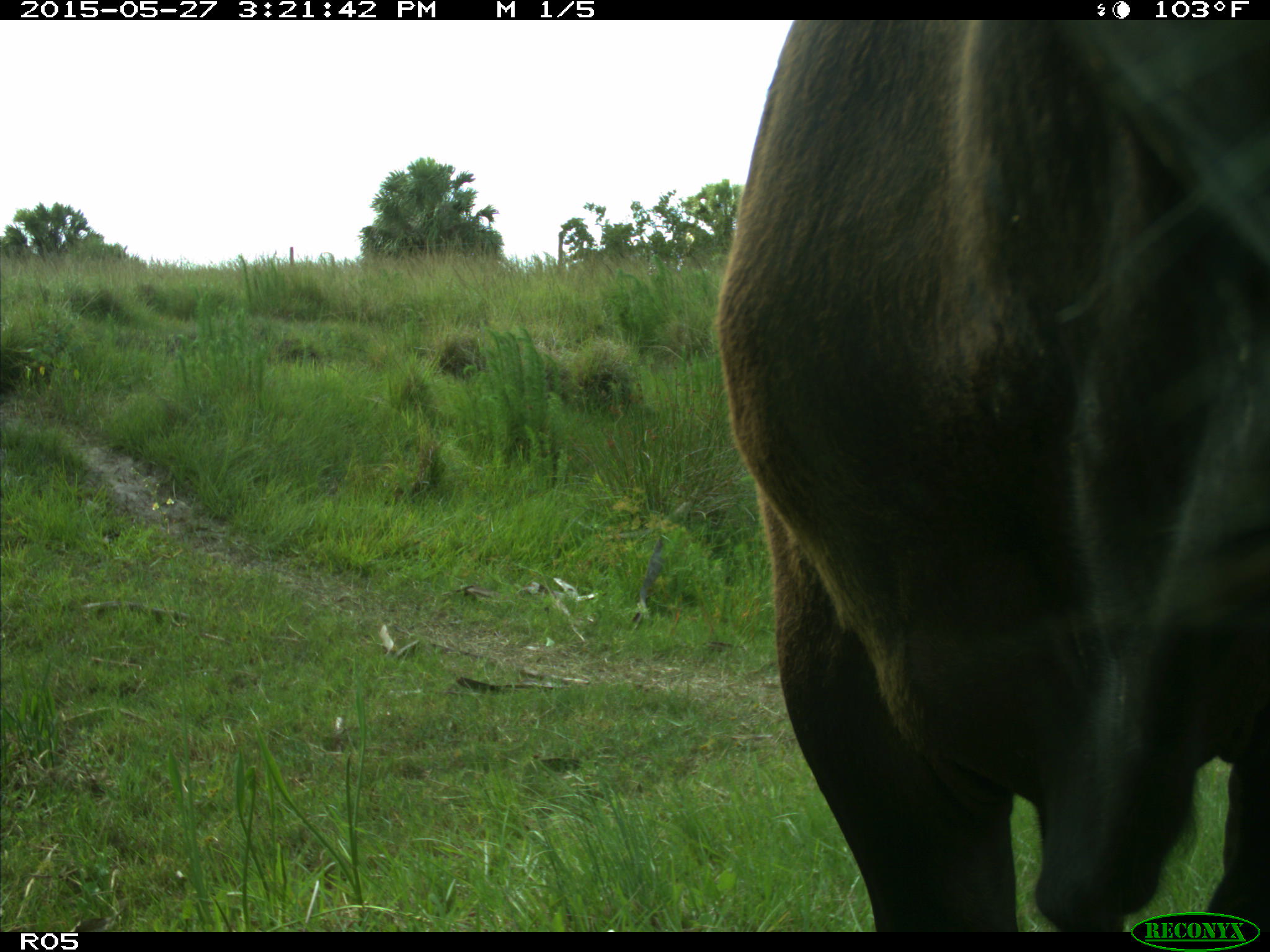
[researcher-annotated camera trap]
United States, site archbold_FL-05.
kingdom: Animalia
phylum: Chordata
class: Mammalia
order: Artiodactyla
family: Bovidae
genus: Bos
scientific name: Bos taurus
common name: domestic cow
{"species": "Bos taurus (domestic cow)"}